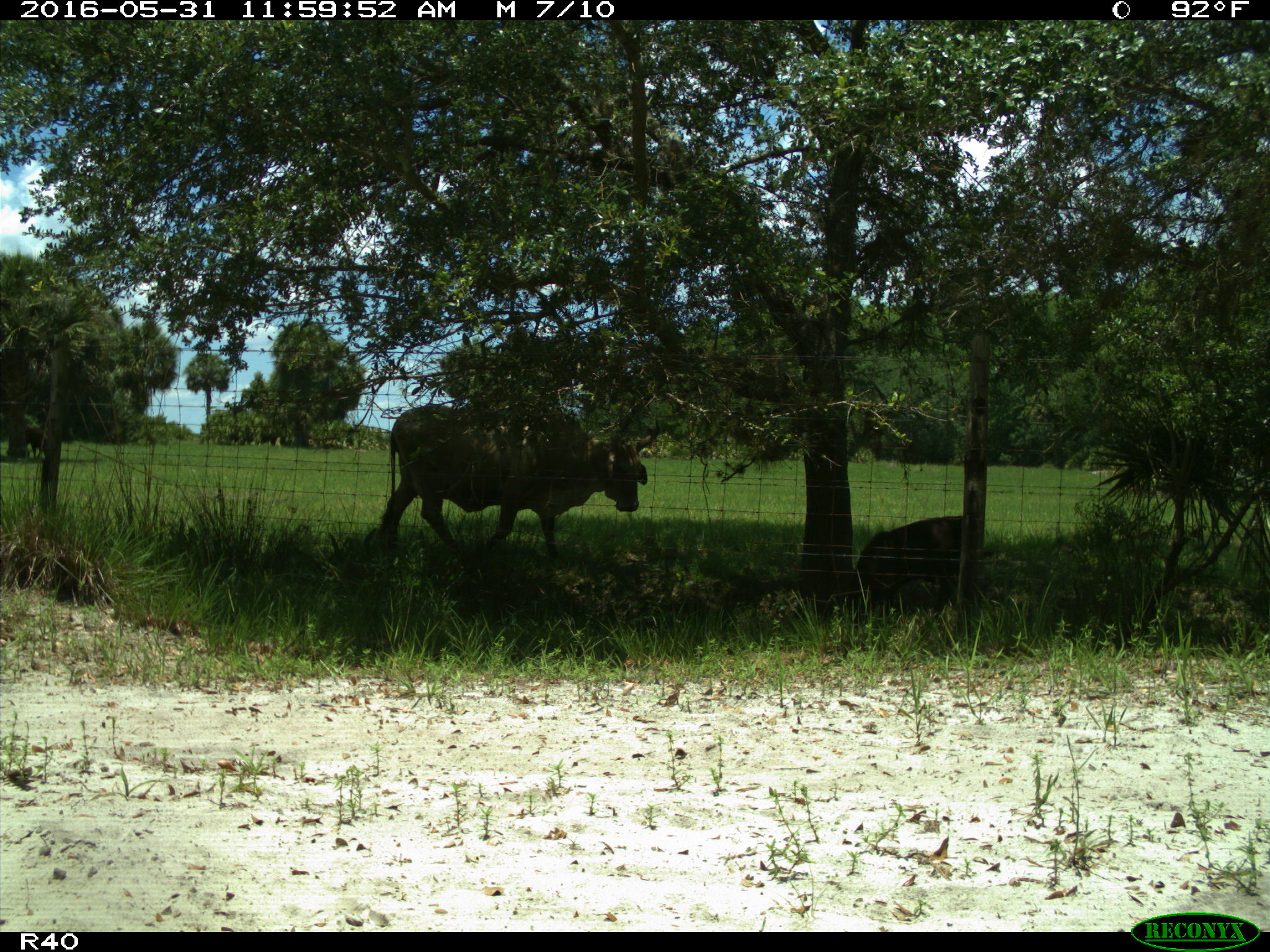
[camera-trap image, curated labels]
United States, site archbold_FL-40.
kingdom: Animalia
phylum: Chordata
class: Mammalia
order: Artiodactyla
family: Bovidae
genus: Bos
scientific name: Bos taurus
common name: domestic cow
Bos taurus (domestic cow).